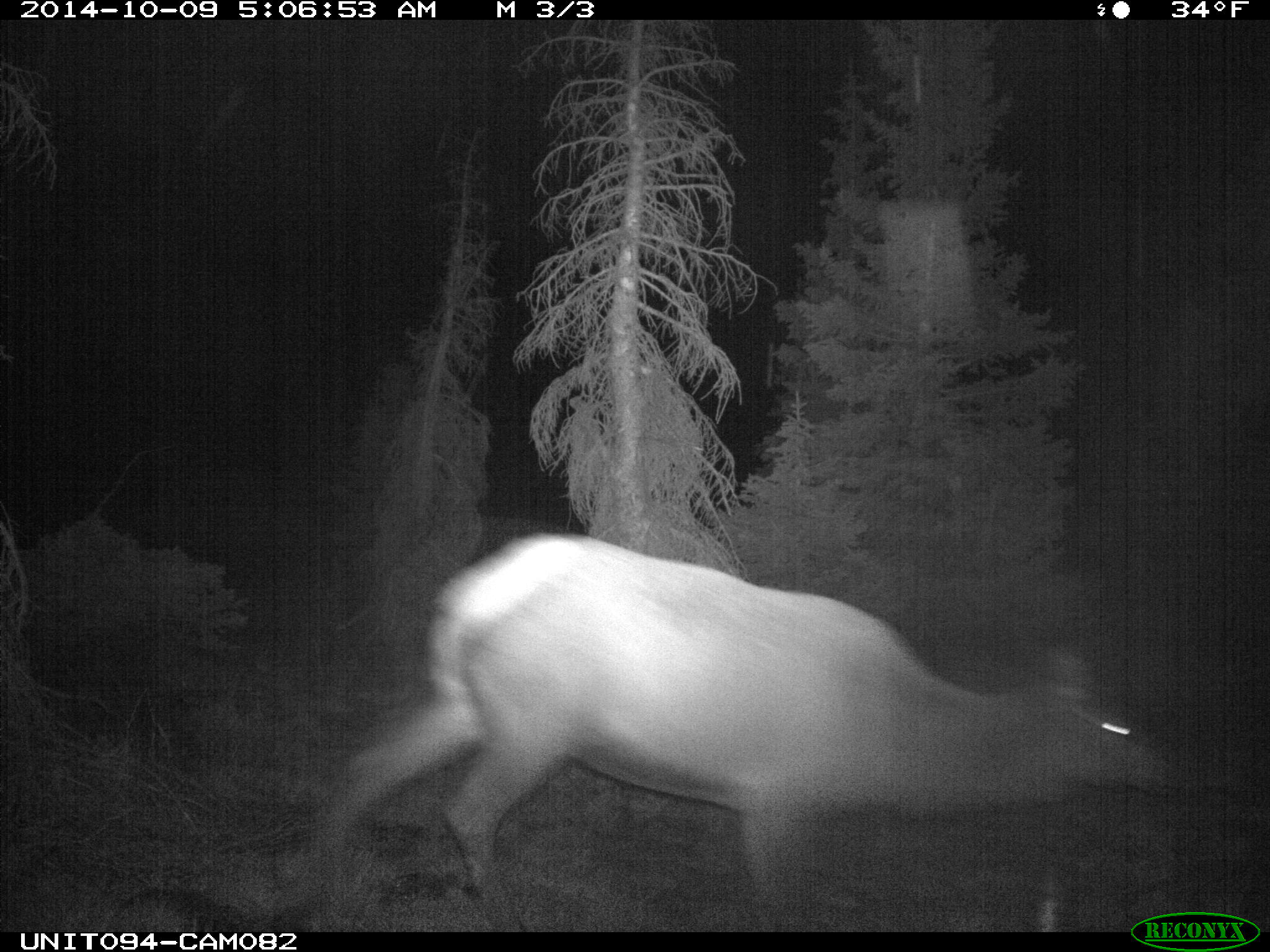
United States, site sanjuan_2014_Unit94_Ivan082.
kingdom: Animalia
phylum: Chordata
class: Mammalia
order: Artiodactyla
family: Cervidae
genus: Cervus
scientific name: Cervus elaphus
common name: red deer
Cervus elaphus (red deer).